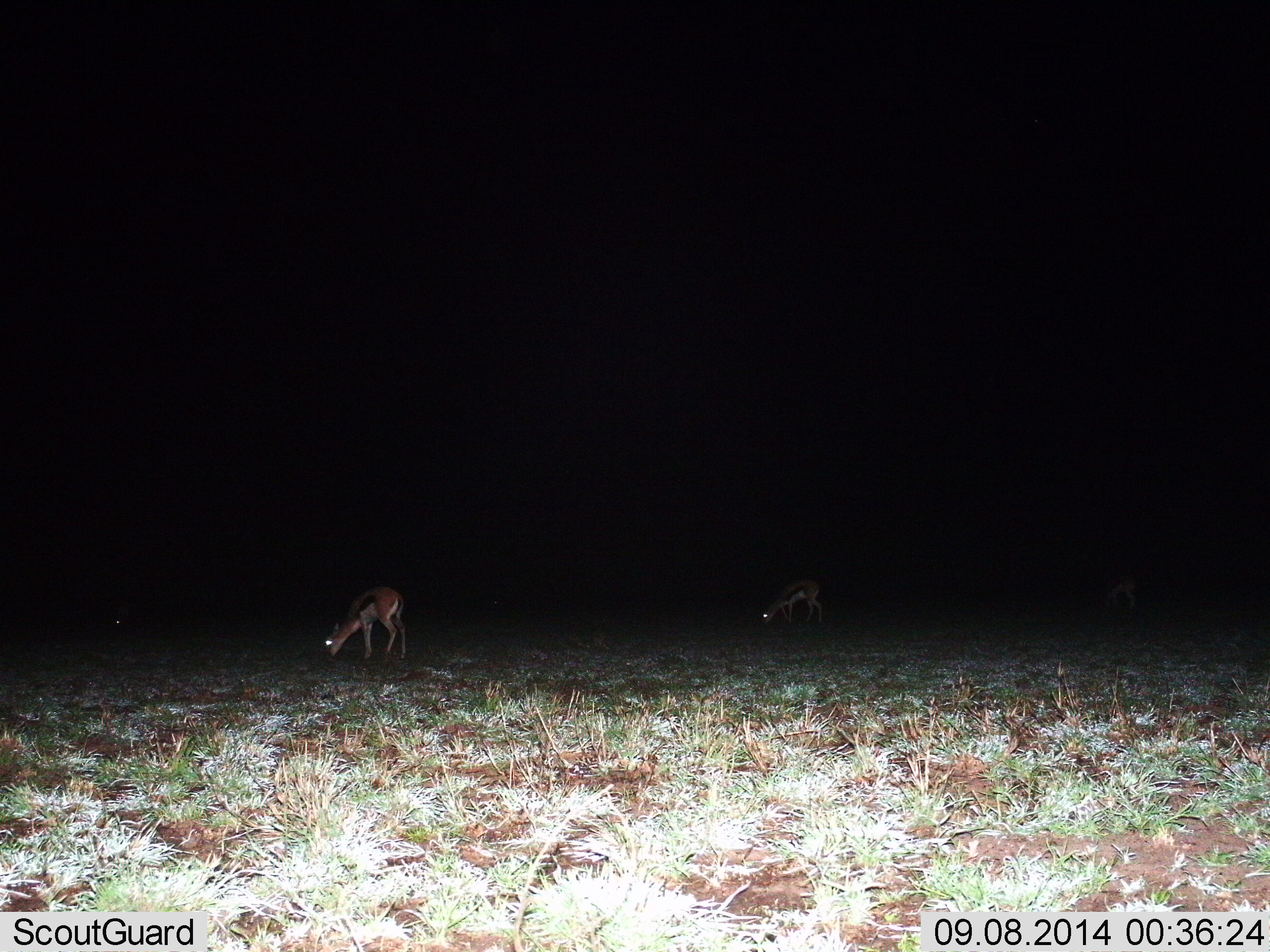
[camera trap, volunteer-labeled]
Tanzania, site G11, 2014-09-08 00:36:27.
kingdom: Animalia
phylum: Chordata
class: Mammalia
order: Artiodactyla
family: Bovidae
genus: Eudorcas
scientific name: Eudorcas thomsonii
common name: thomson's gazelle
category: gazellethomsons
Gazellethomsons (thomson's gazelle) (Eudorcas thomsonii), count 3. Behavior (volunteer vote fractions): standing 0%, resting 0%, moving 0%, interacting 0%. Young present (vote fraction): 10%. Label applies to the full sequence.